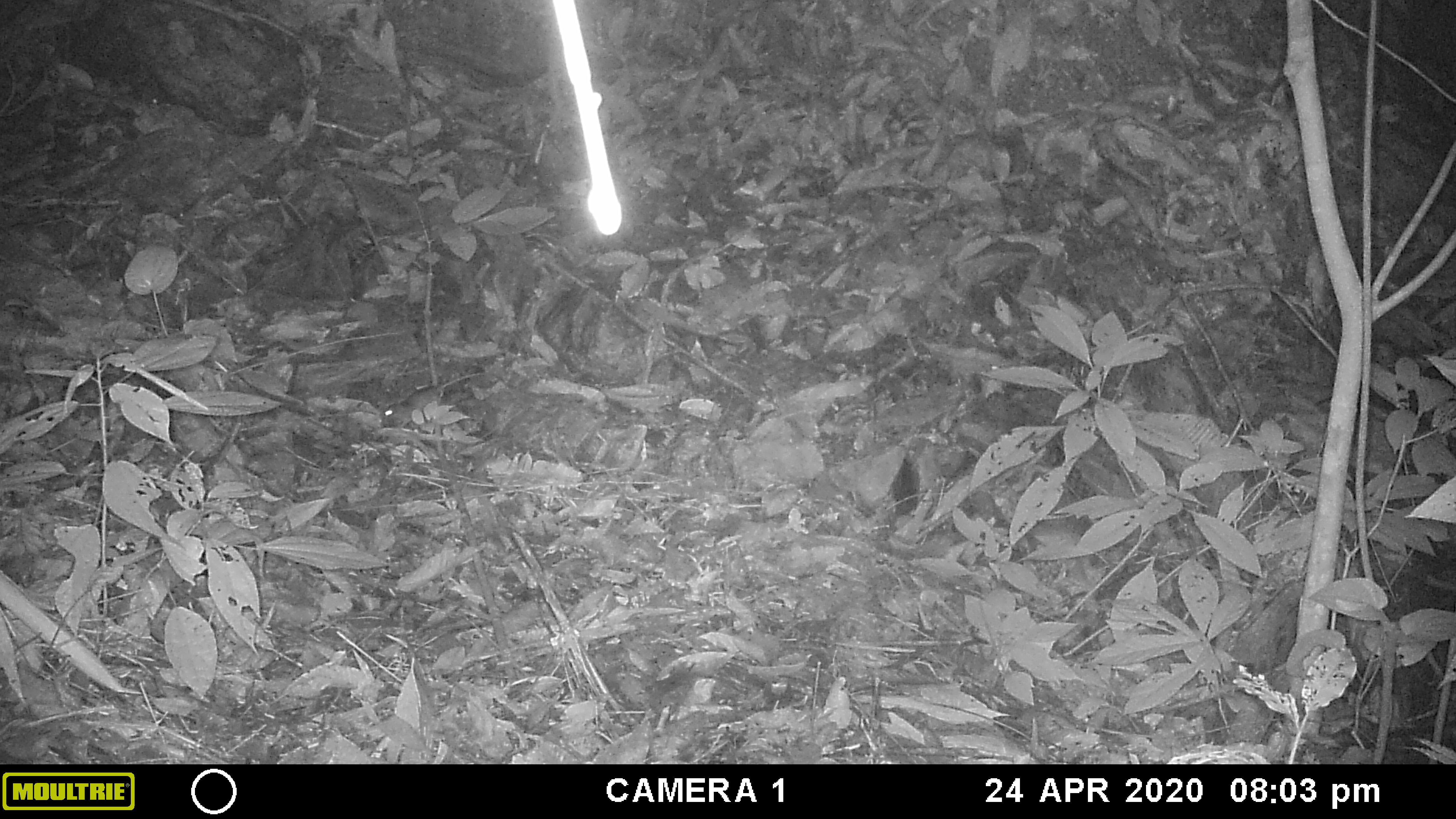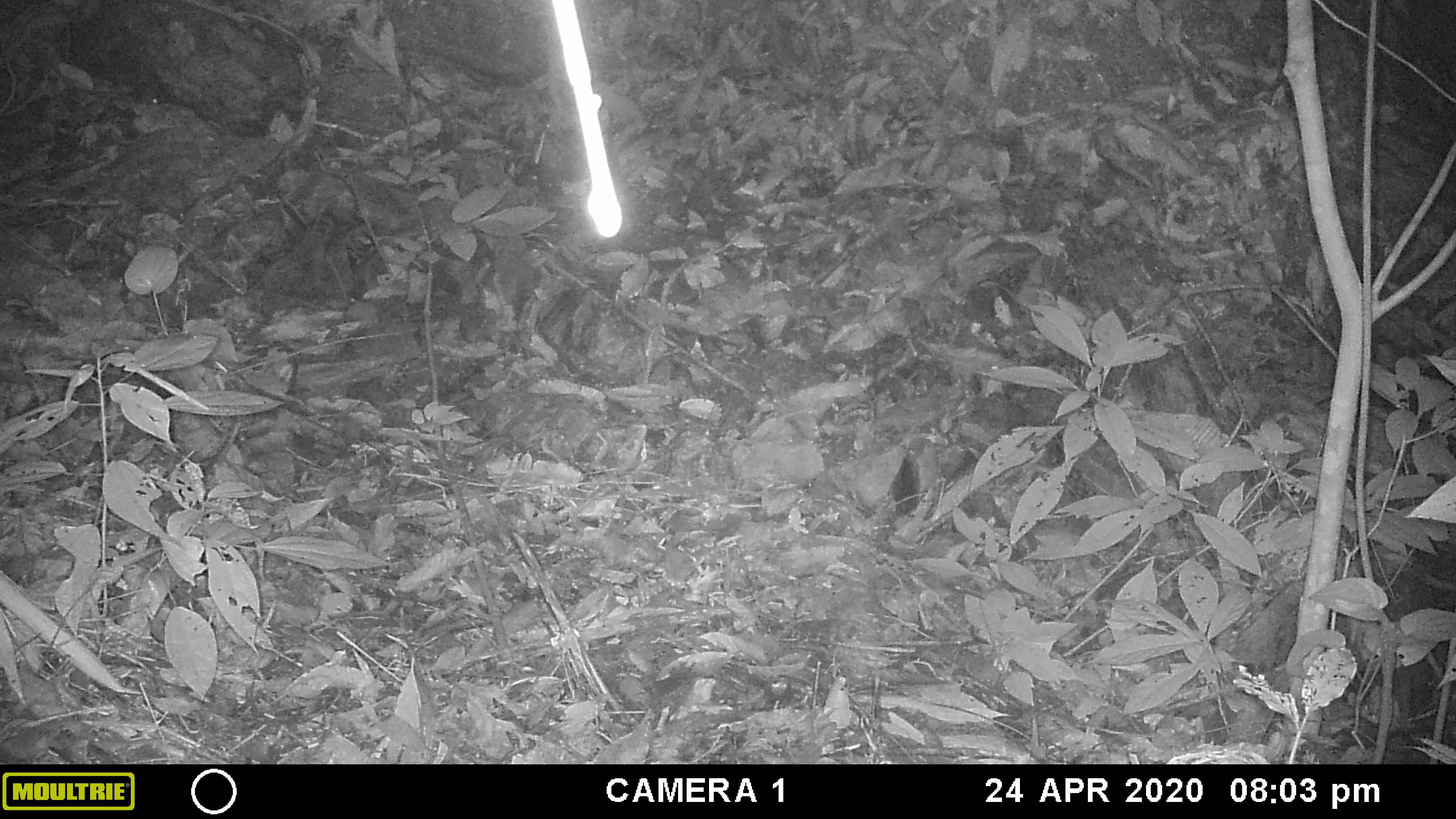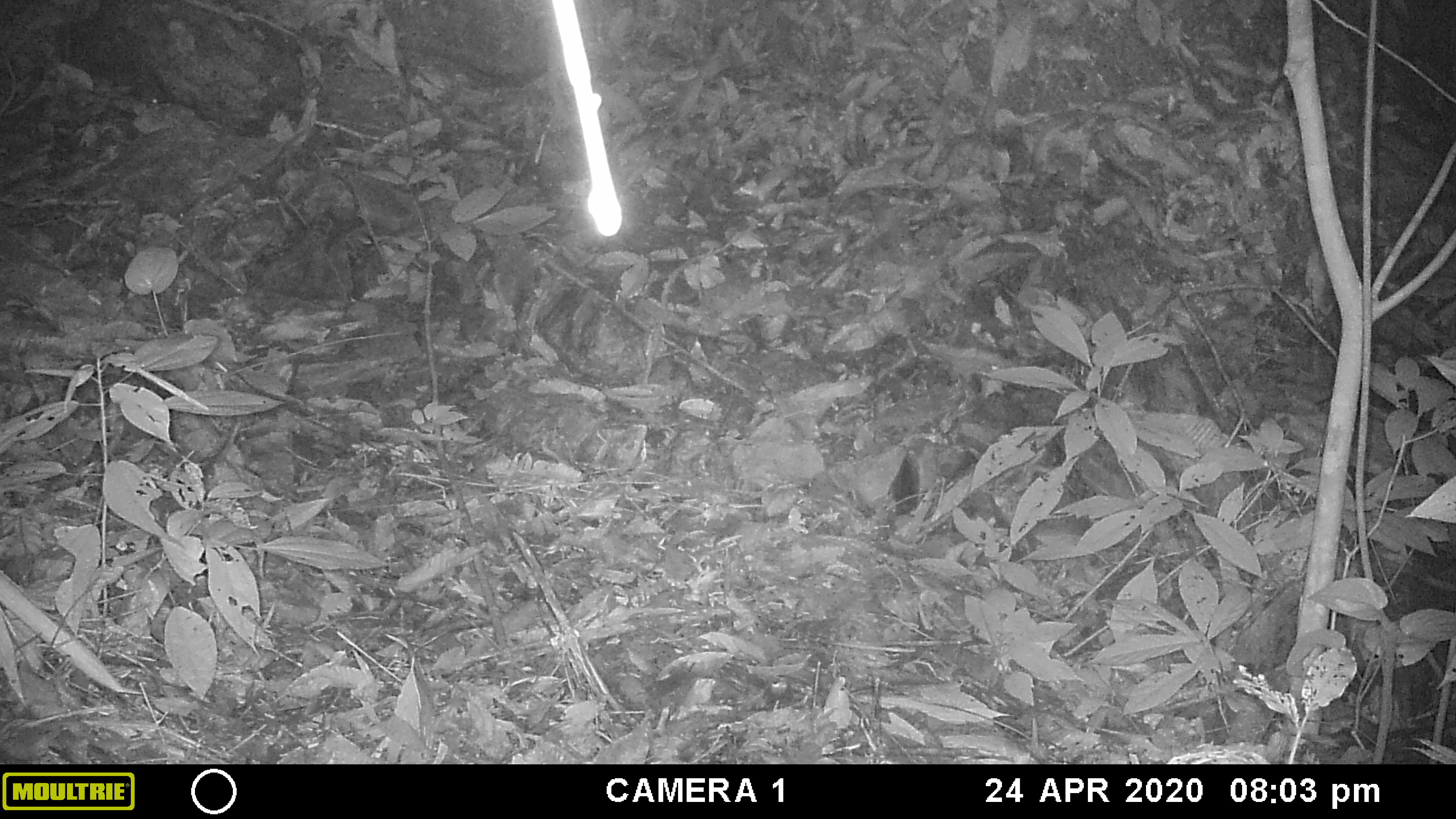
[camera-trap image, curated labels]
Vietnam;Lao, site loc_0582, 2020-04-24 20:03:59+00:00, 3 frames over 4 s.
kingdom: Animalia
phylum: Chordata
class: Mammalia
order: Rodentia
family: Muridae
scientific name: Muridae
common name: old-world mice and rats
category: unidentified murid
Unidentified murid (old-world mice and rats) (Muridae). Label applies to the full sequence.